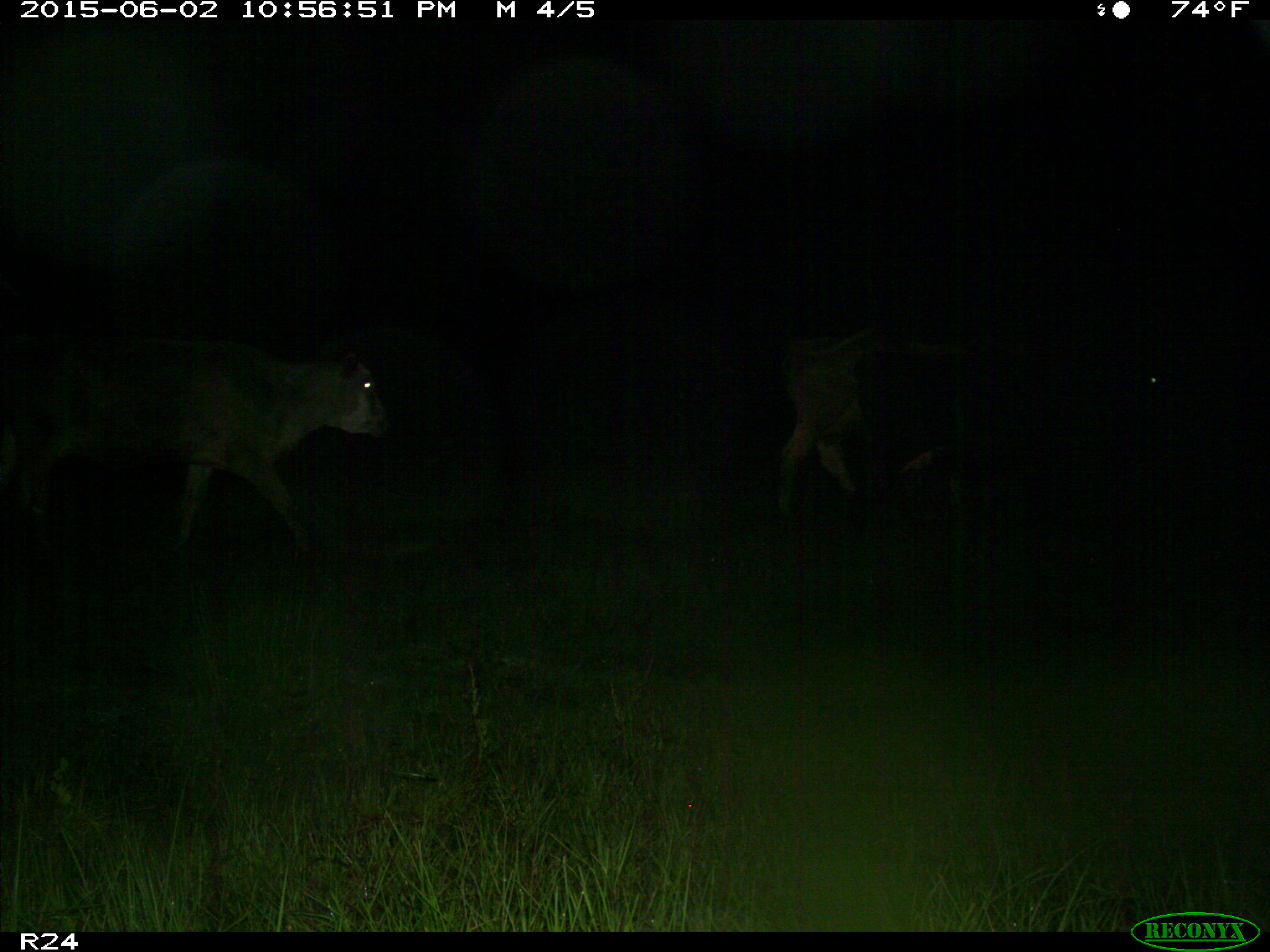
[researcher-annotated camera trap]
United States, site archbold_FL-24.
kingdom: Animalia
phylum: Chordata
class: Mammalia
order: Artiodactyla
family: Bovidae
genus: Bos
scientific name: Bos taurus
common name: domestic cow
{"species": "Bos taurus (domestic cow)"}